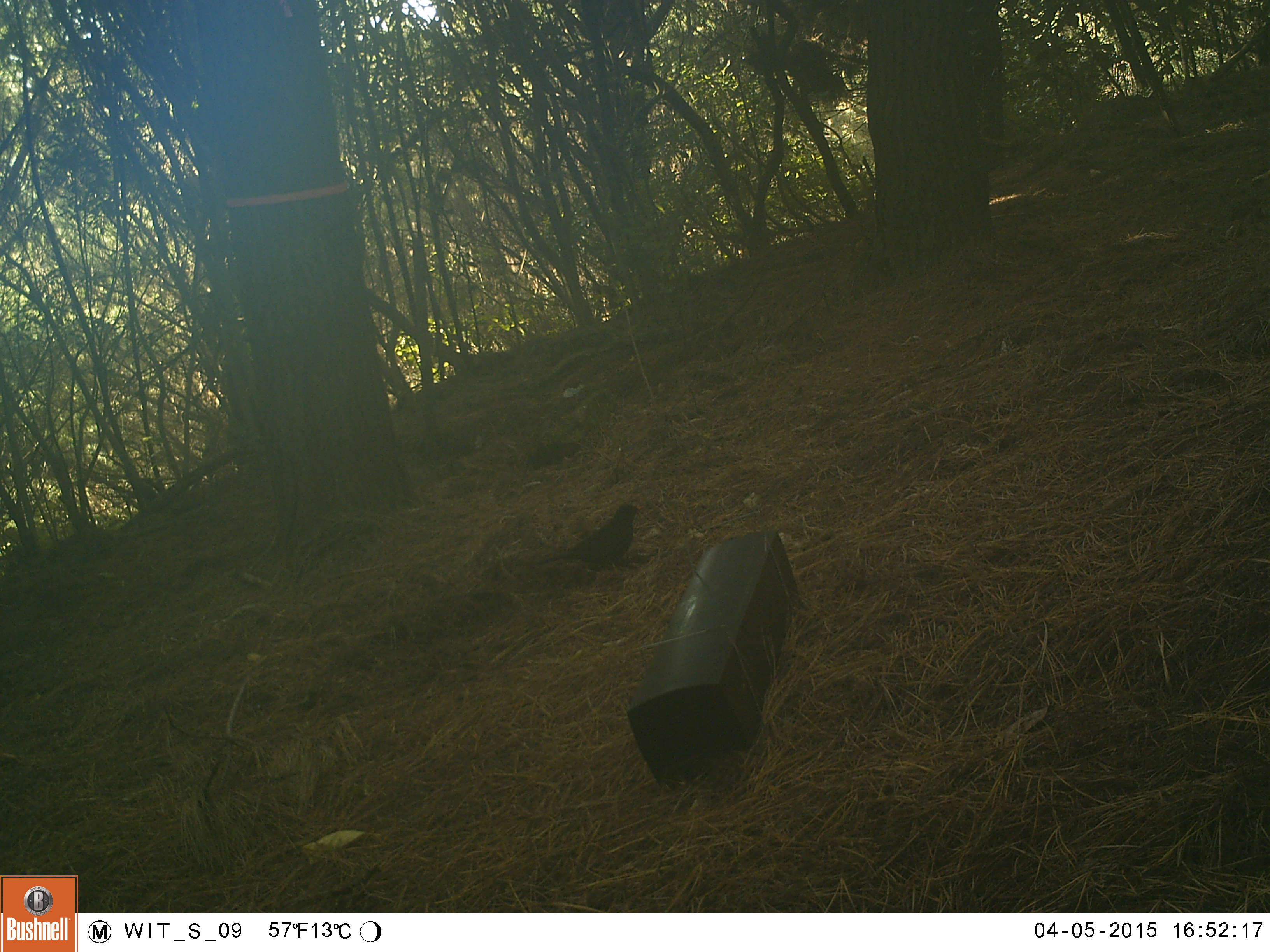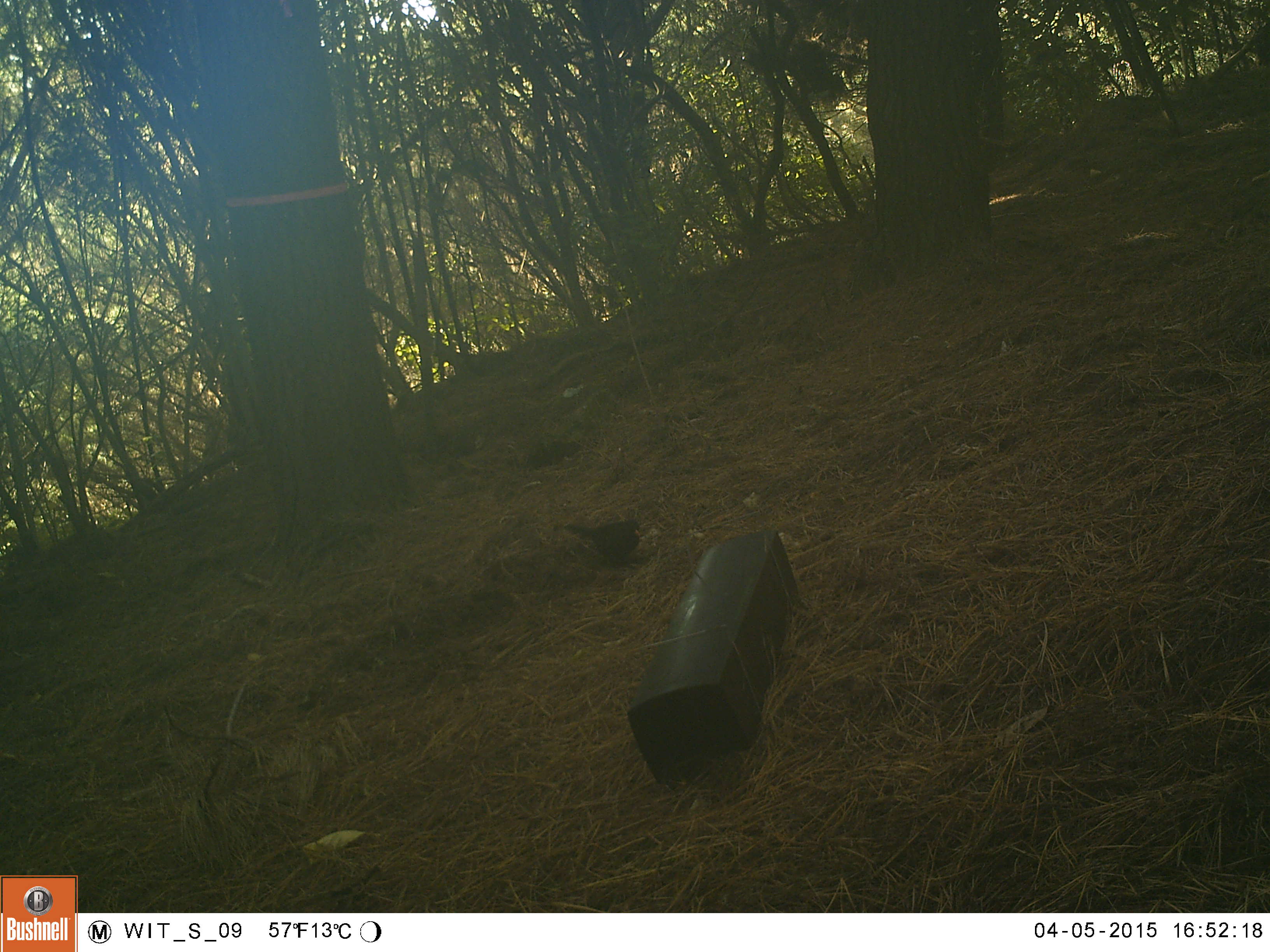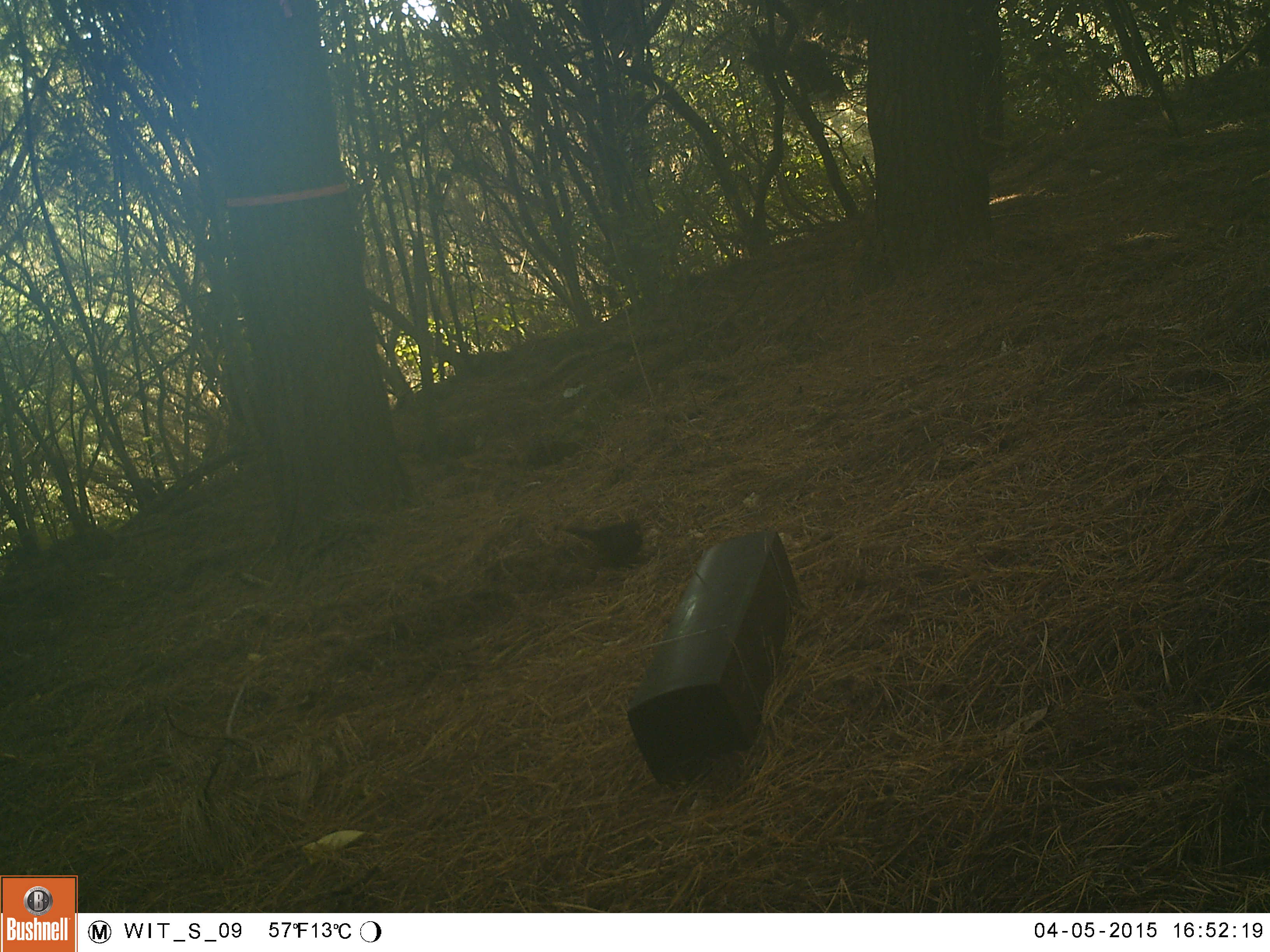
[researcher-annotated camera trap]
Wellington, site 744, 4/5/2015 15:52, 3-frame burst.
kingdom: Animalia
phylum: Chordata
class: Aves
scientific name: Aves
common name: bird